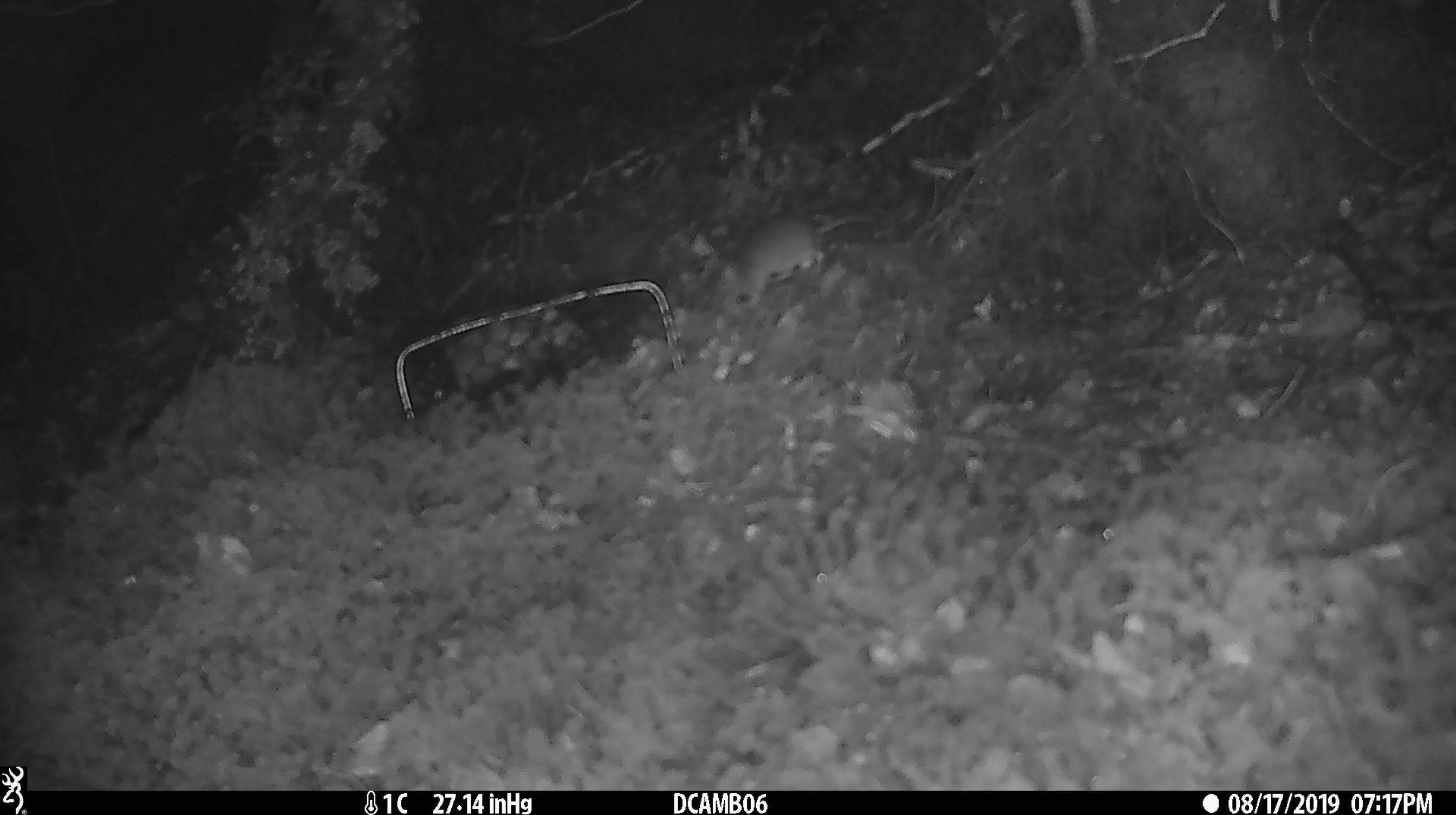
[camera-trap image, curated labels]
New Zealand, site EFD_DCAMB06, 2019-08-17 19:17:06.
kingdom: Animalia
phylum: Chordata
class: Mammalia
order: Rodentia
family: Muridae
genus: Mus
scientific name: Mus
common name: mouse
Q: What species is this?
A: Mouse (Mus).